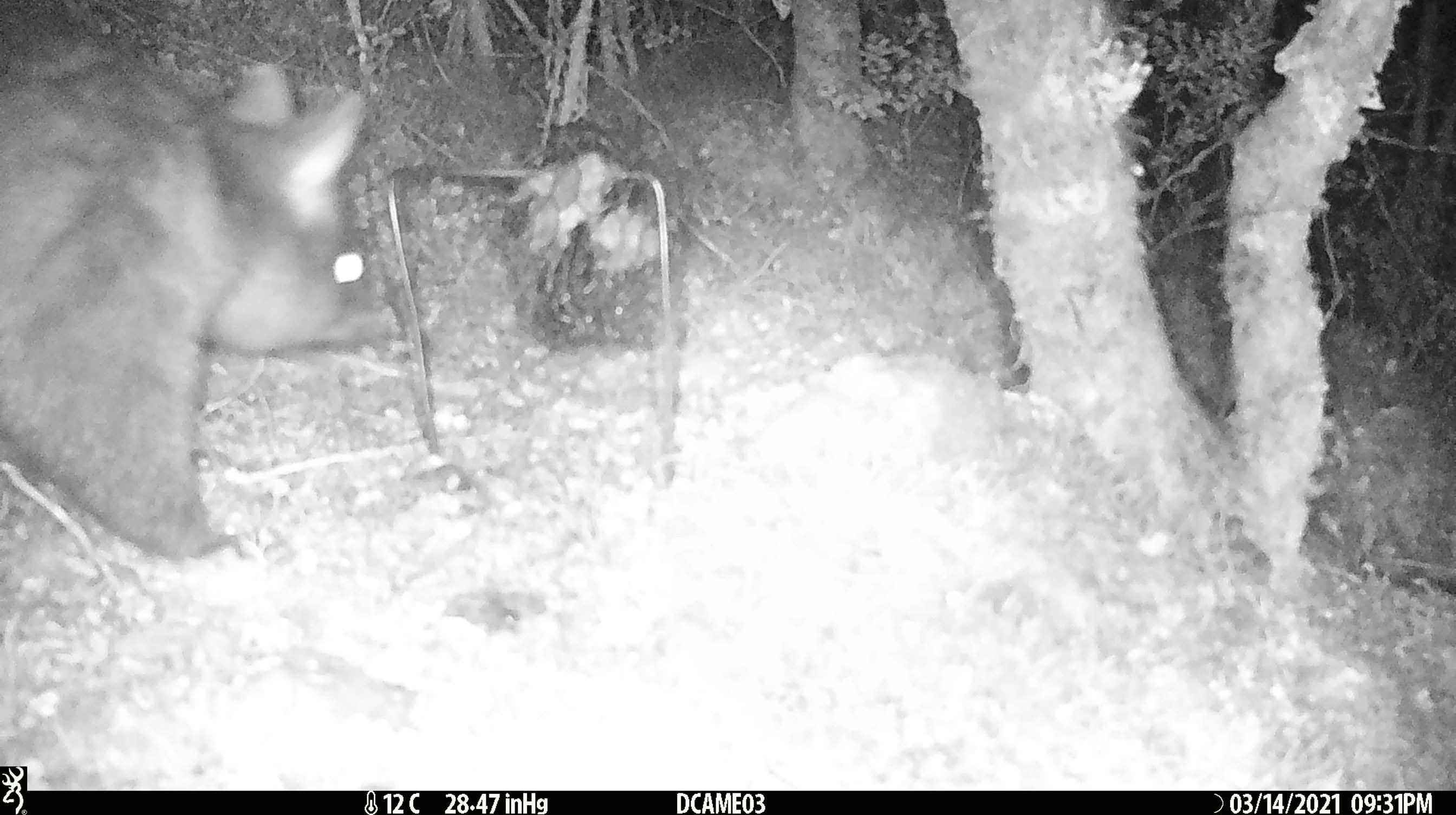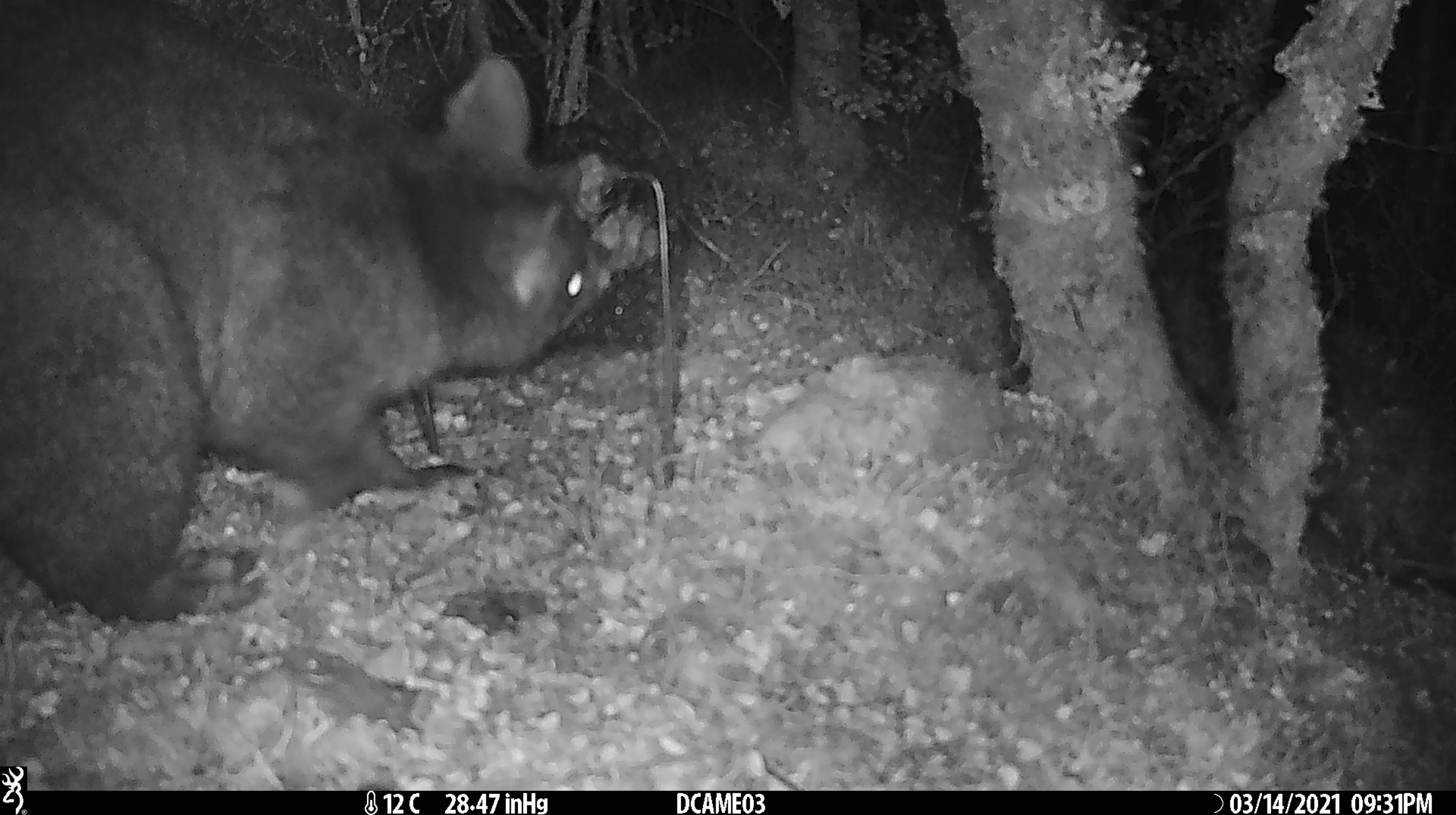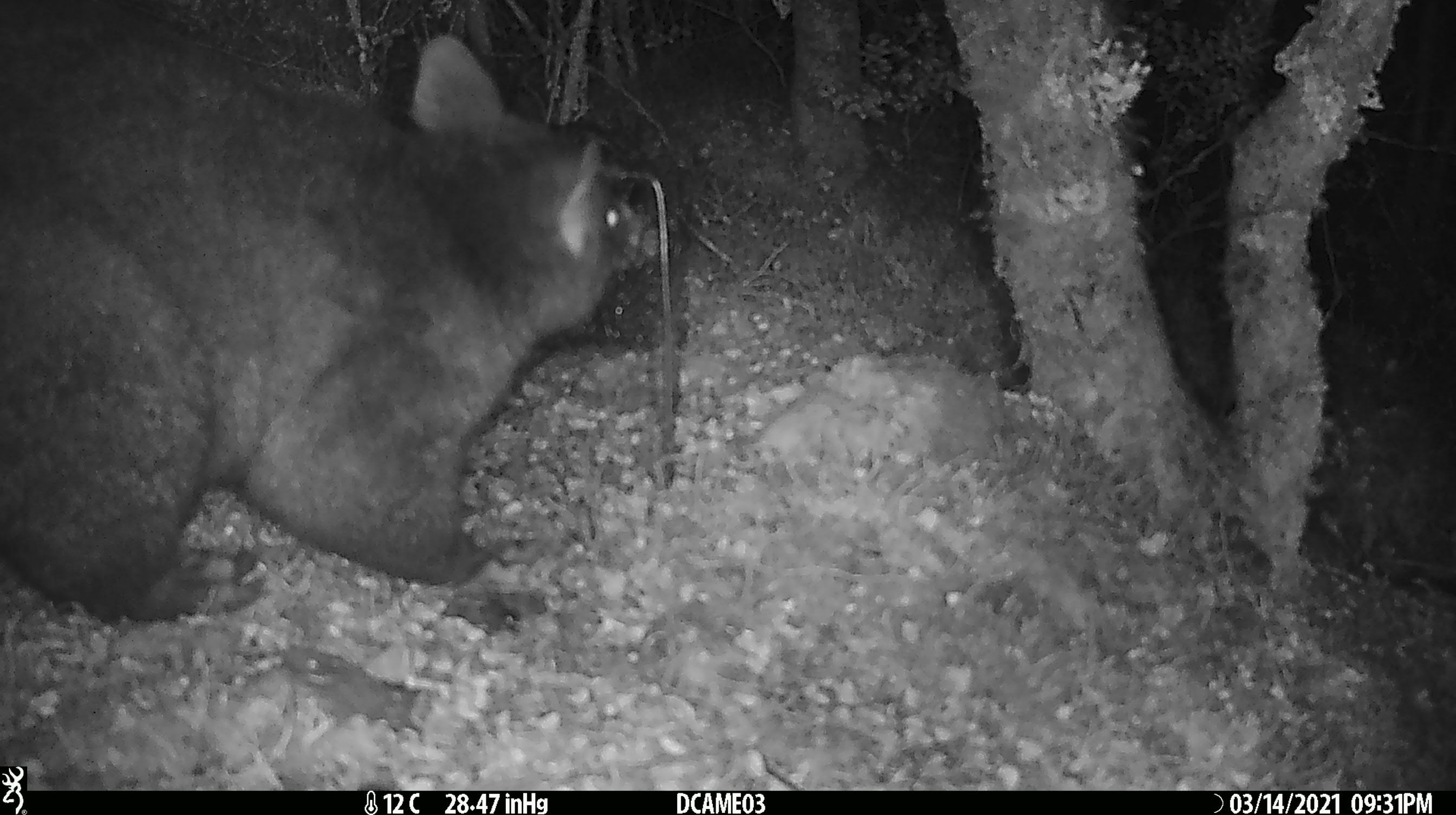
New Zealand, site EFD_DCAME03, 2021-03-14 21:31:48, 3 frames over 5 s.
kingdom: Animalia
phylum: Chordata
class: Mammalia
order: Diprotodontia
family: Phalangeridae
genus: Trichosurus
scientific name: Trichosurus vulpecula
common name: common brushtail possum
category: possum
Possum (common brushtail possum) (Trichosurus vulpecula).